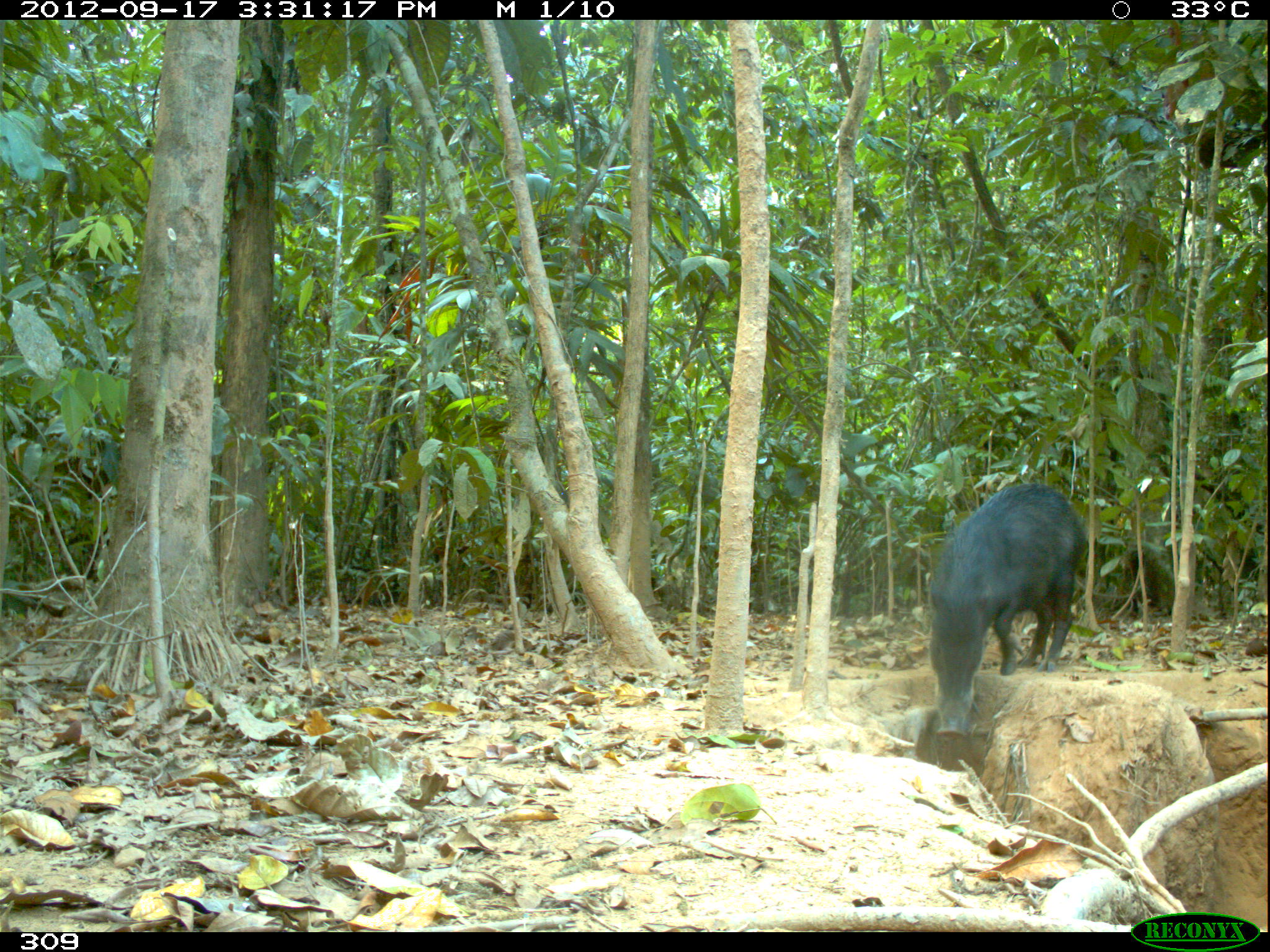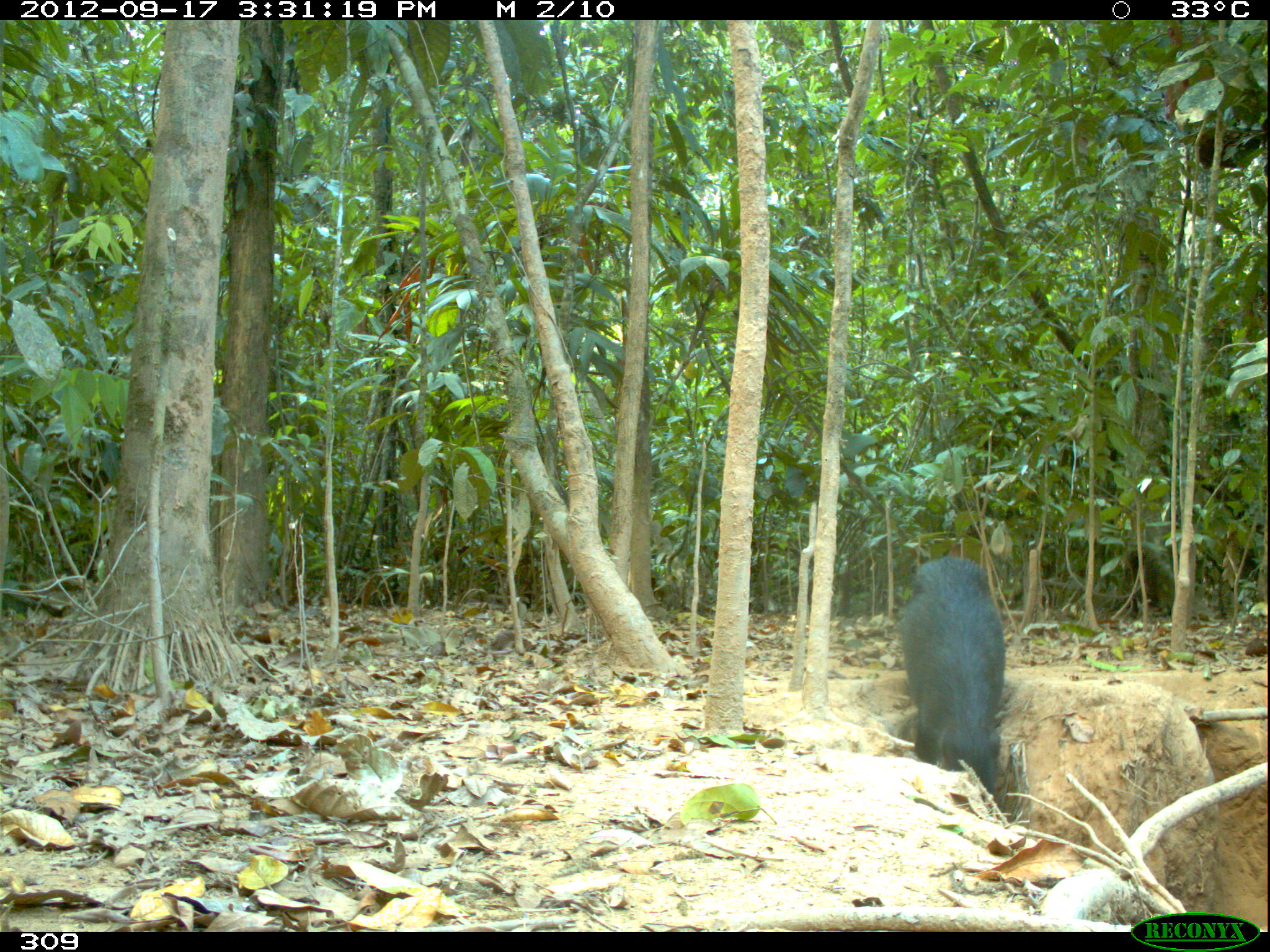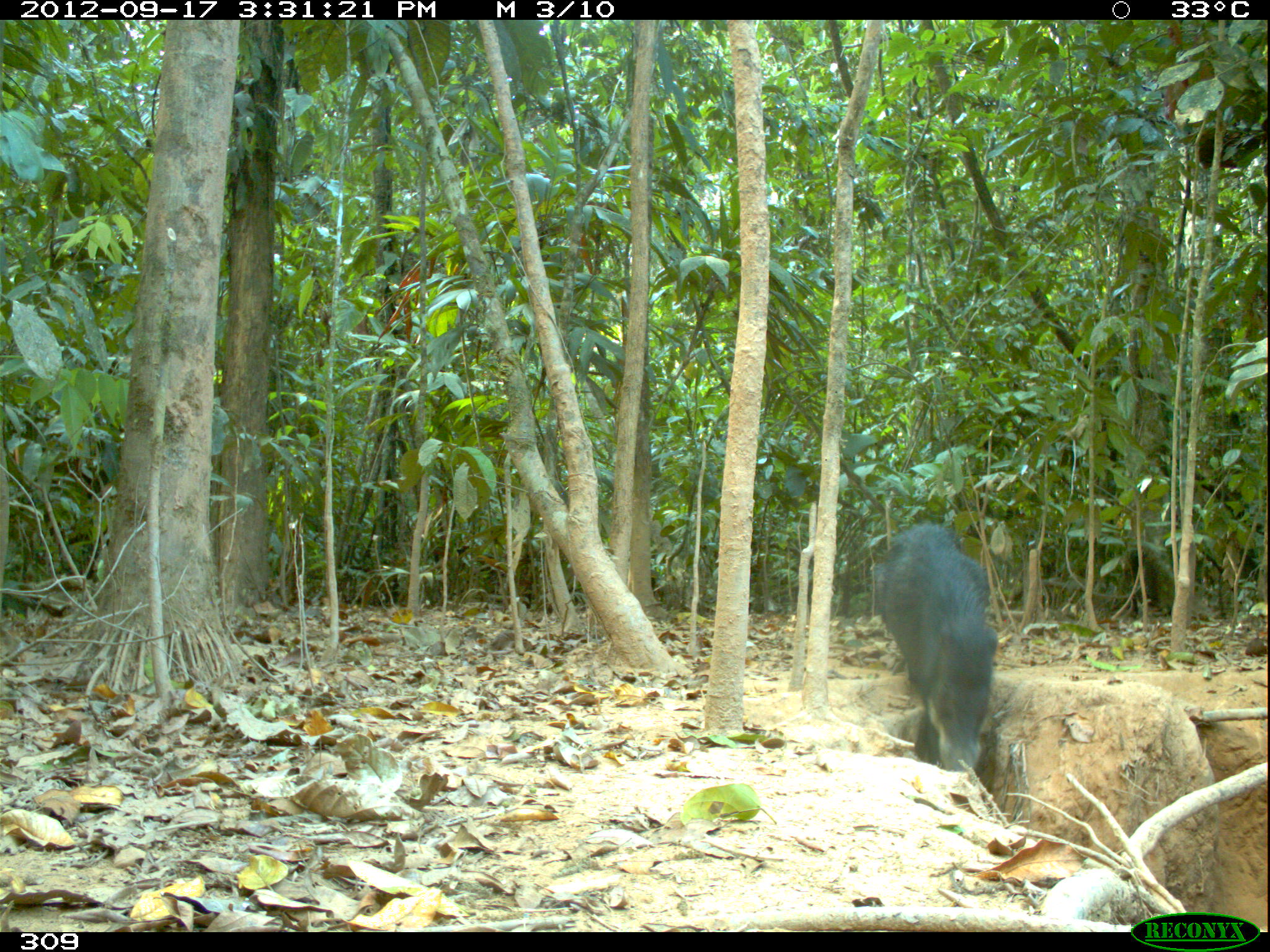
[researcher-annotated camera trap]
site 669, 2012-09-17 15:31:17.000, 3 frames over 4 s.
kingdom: Animalia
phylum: Chordata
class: Mammalia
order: Artiodactyla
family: Tayassuidae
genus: Tayassu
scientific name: Tayassu pecari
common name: white-lipped peccary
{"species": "Tayassu pecari (white-lipped peccary)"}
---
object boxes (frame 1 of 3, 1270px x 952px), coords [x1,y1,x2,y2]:
tayassu pecari: [926,483,1086,736]; [1107,538,1176,613]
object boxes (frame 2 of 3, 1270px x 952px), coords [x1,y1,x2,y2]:
tayassu pecari: [894,553,1006,792]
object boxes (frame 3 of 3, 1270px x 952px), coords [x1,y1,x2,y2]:
tayassu pecari: [871,519,998,772]